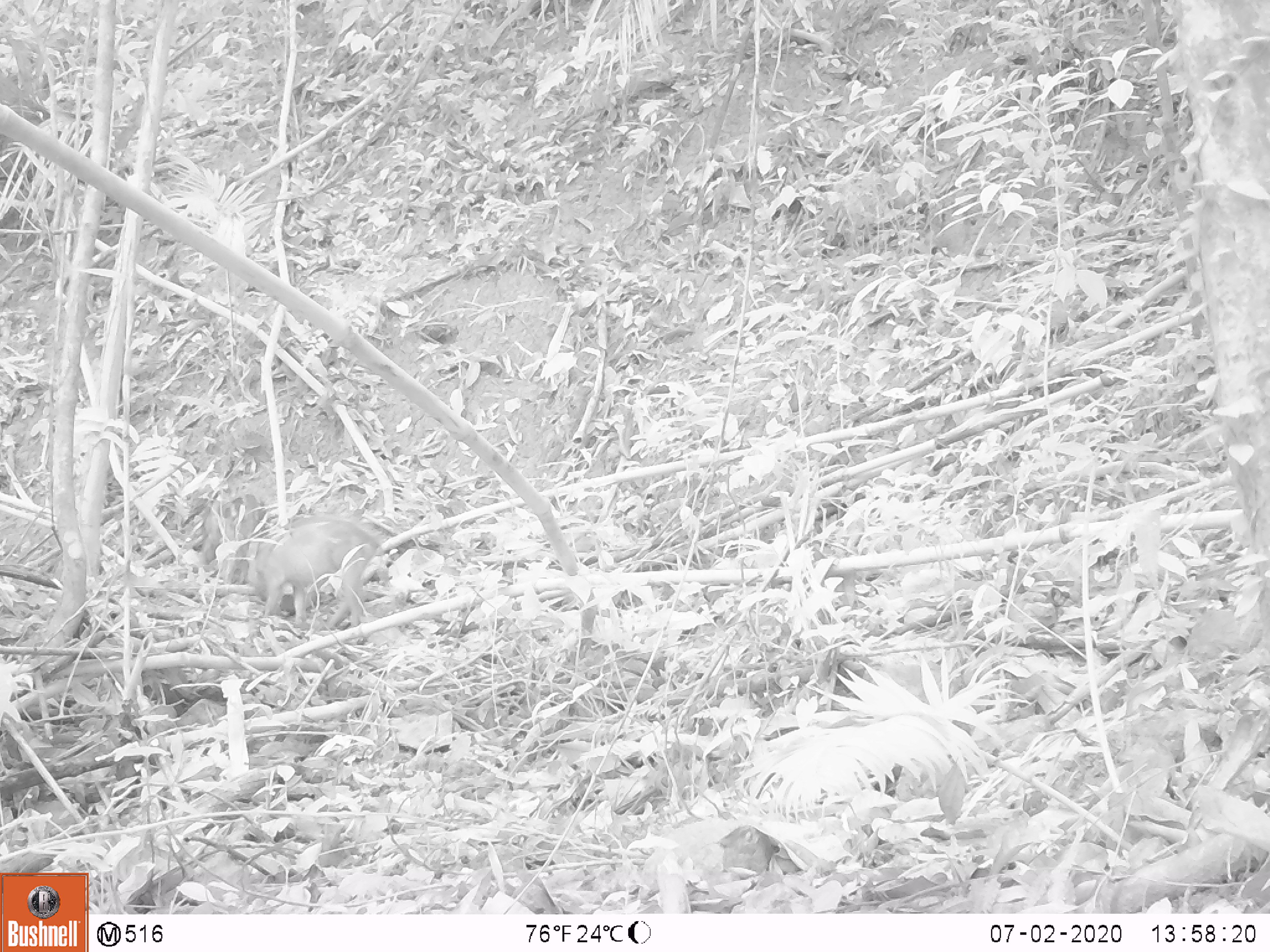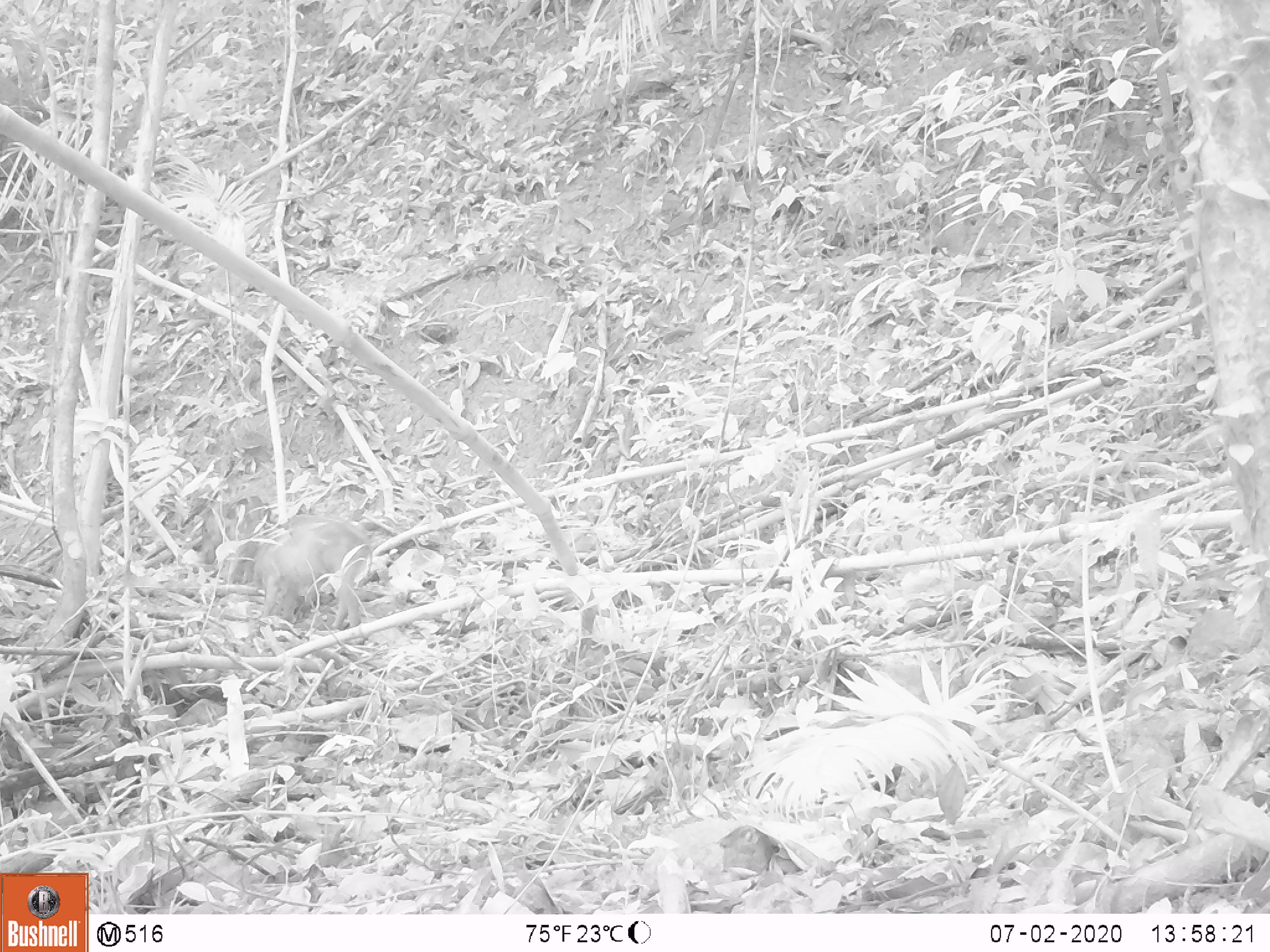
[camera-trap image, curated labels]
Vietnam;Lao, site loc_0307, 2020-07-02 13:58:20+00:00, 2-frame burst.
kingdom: Animalia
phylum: Chordata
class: Mammalia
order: Artiodactyla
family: Suidae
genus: Sus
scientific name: Sus scrofa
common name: eurasian wild pig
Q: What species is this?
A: Eurasian wild pig (Sus scrofa).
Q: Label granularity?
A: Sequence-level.